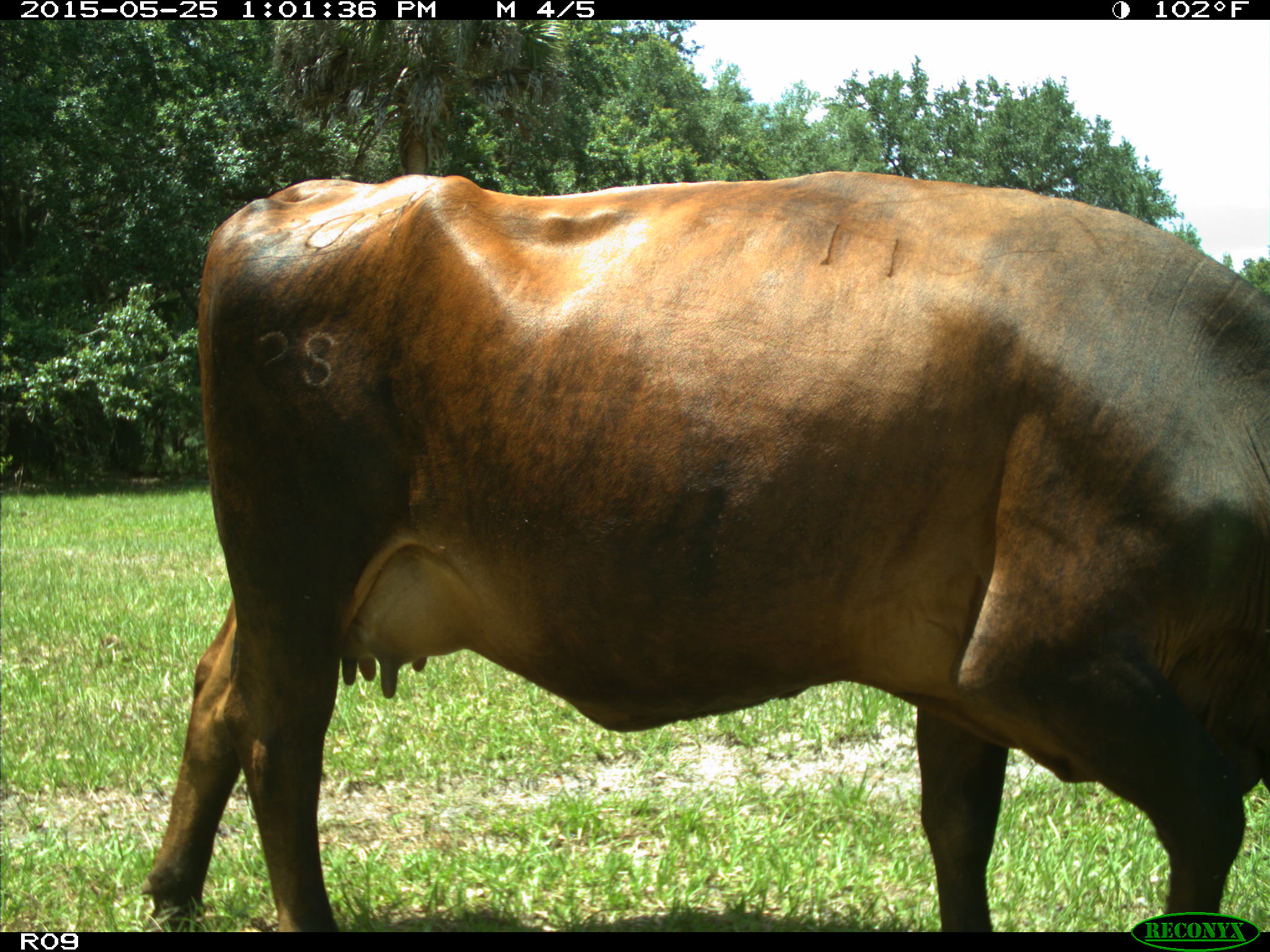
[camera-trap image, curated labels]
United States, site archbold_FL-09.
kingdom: Animalia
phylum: Chordata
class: Mammalia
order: Artiodactyla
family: Bovidae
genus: Bos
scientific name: Bos taurus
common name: domestic cow